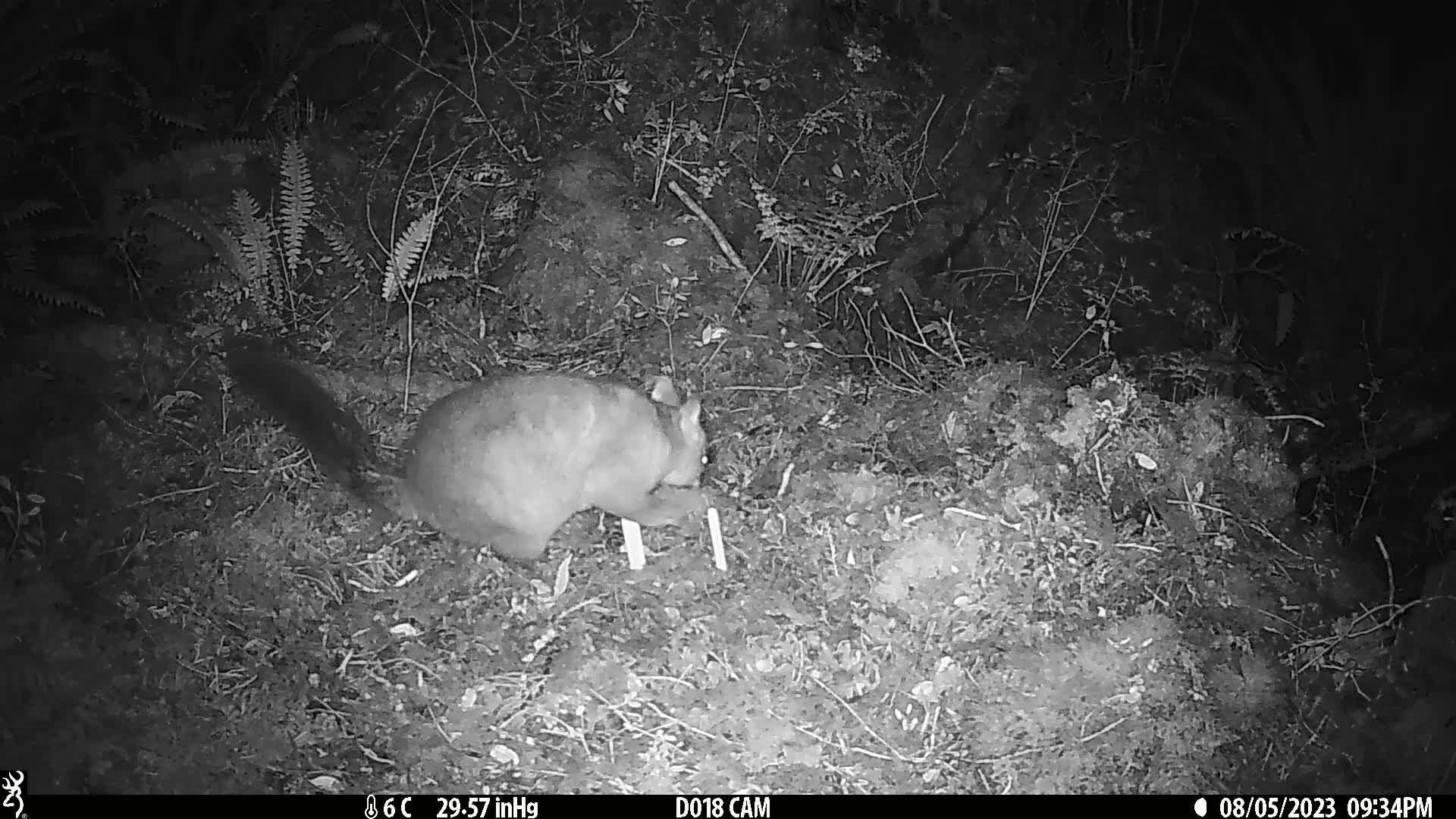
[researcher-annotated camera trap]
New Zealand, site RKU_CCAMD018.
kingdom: Animalia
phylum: Chordata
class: Mammalia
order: Diprotodontia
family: Phalangeridae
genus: Trichosurus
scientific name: Trichosurus vulpecula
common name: common brushtail possum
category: possum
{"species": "possum (common brushtail possum) (Trichosurus vulpecula)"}